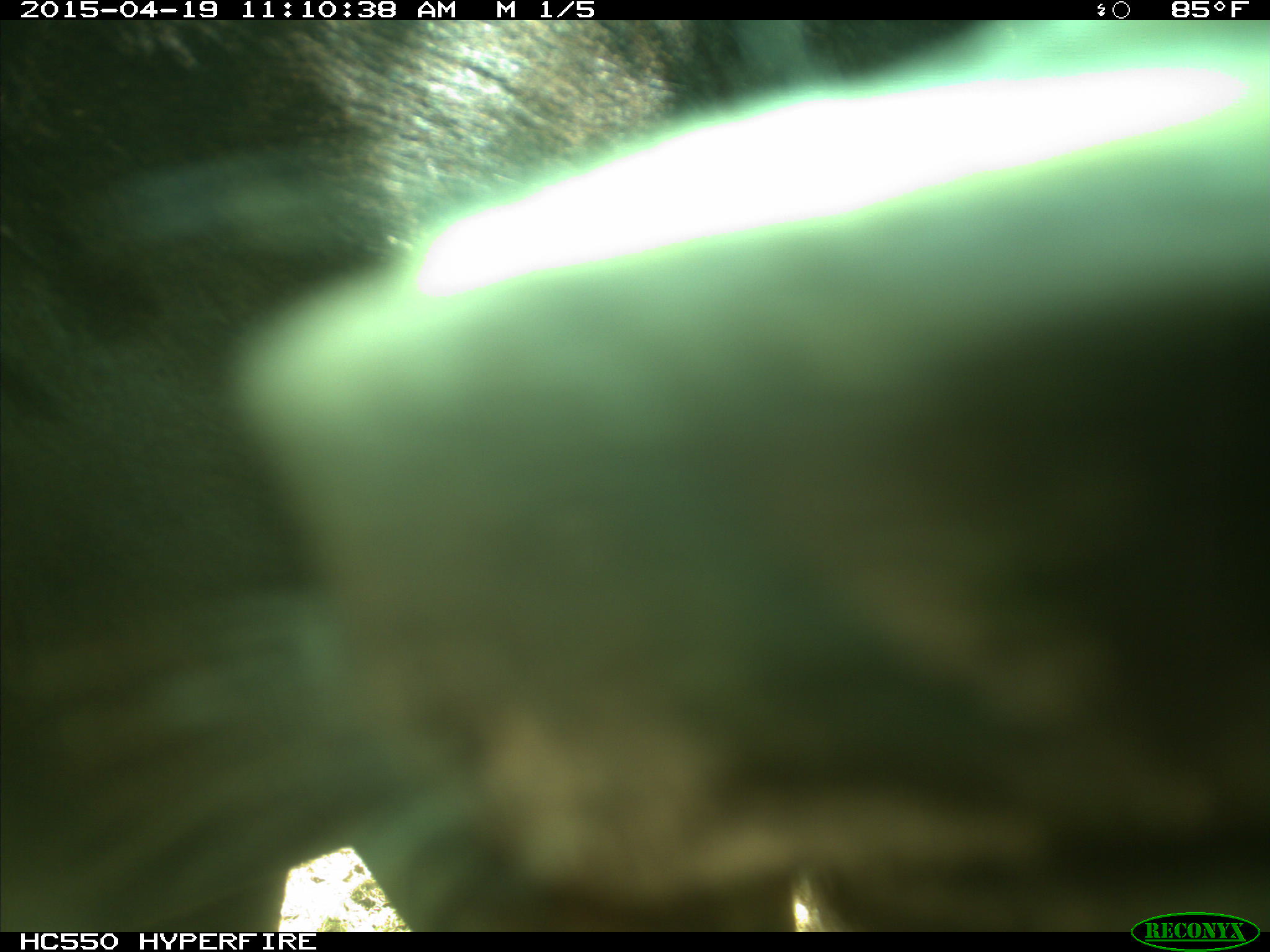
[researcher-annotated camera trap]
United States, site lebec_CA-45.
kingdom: Animalia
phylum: Chordata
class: Mammalia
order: Artiodactyla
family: Bovidae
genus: Bos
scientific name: Bos taurus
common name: domestic cow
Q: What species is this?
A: Bos taurus (domestic cow).